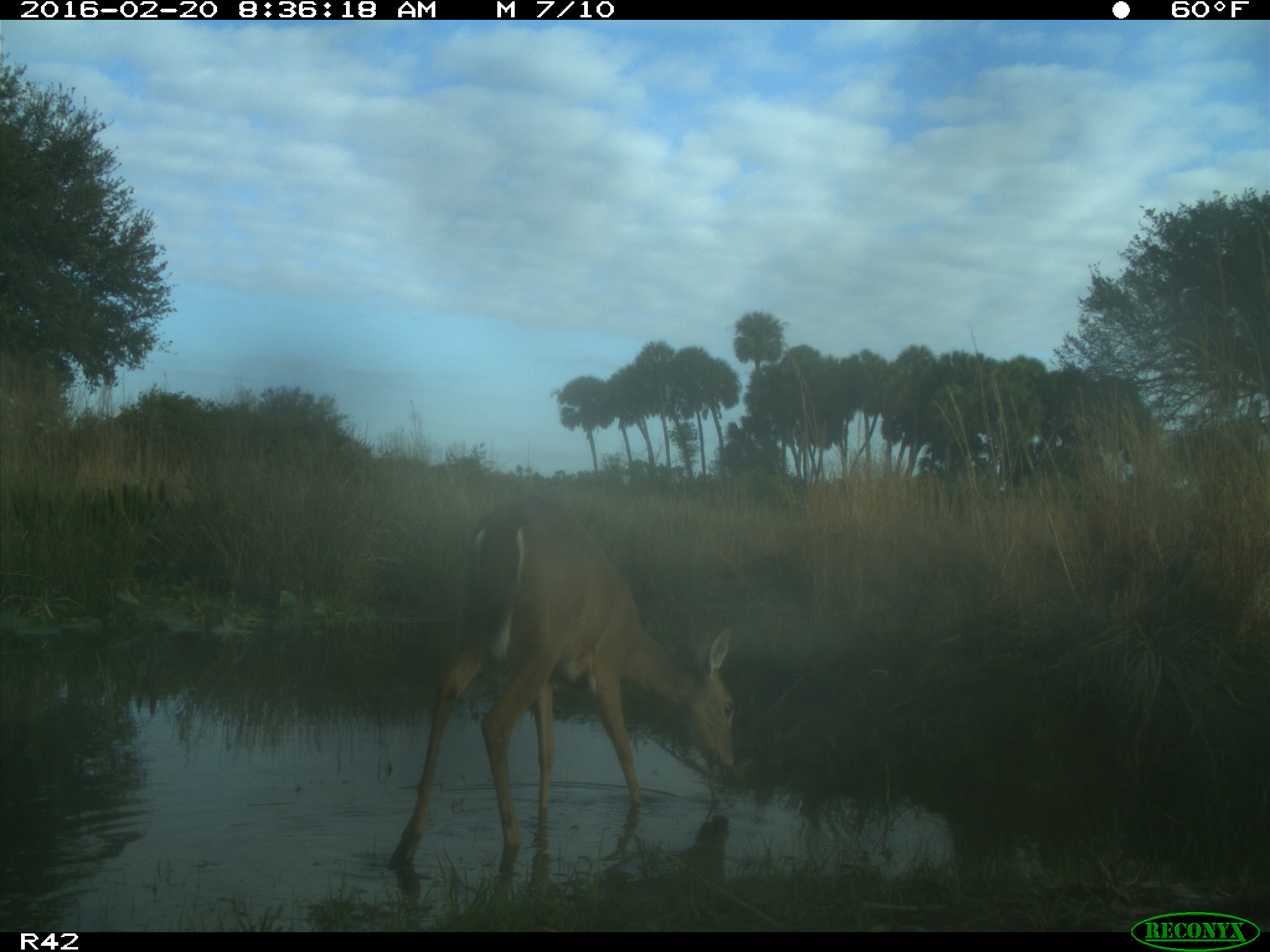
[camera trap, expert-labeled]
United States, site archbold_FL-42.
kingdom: Animalia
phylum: Chordata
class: Mammalia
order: Artiodactyla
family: Cervidae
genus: Odocoileus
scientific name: Odocoileus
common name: deer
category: unidentified deer